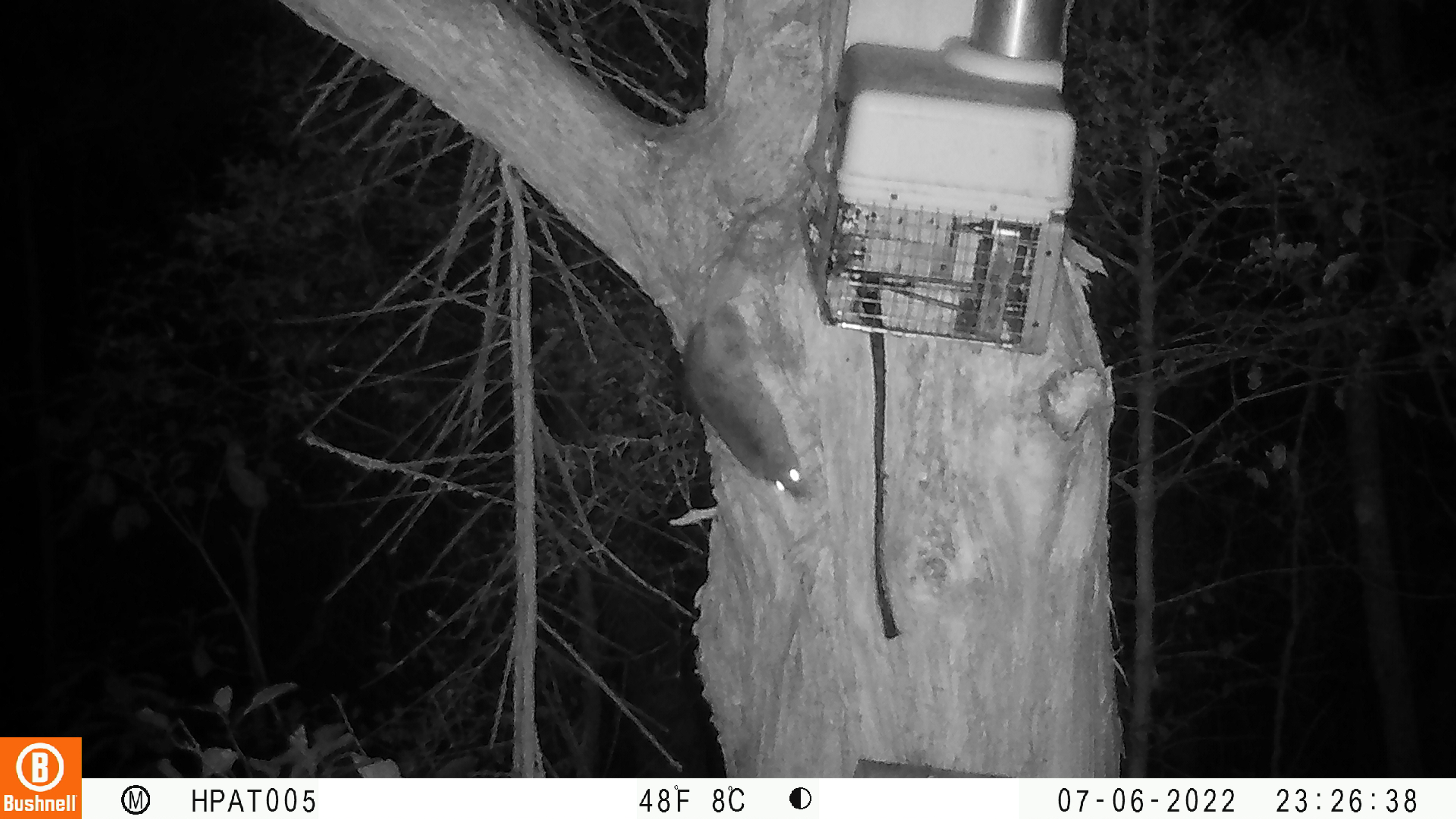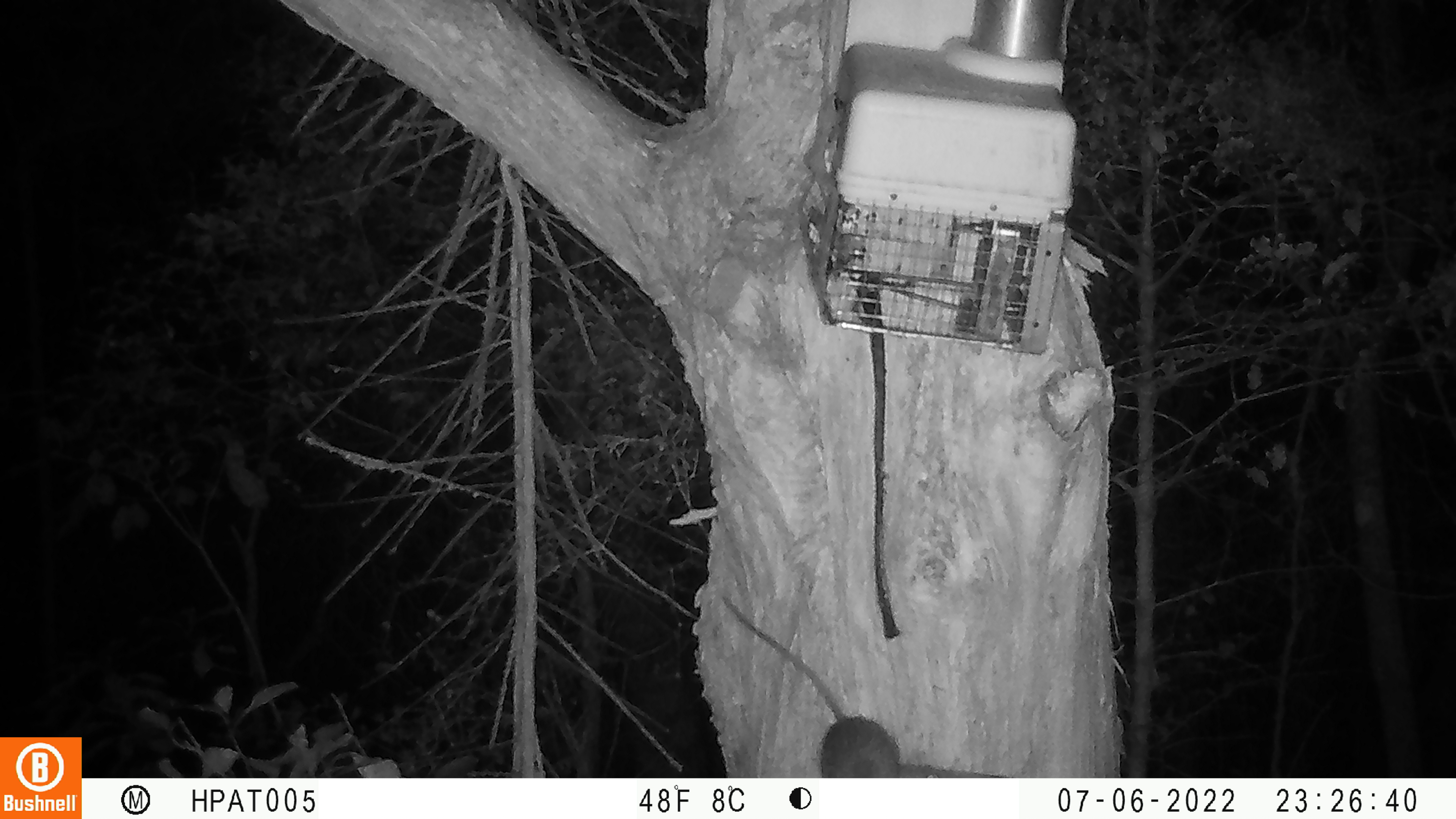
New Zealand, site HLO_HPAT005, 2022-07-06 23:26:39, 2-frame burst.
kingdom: Animalia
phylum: Chordata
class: Mammalia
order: Rodentia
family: Muridae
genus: Rattus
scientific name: Rattus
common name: rat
Rat (Rattus).